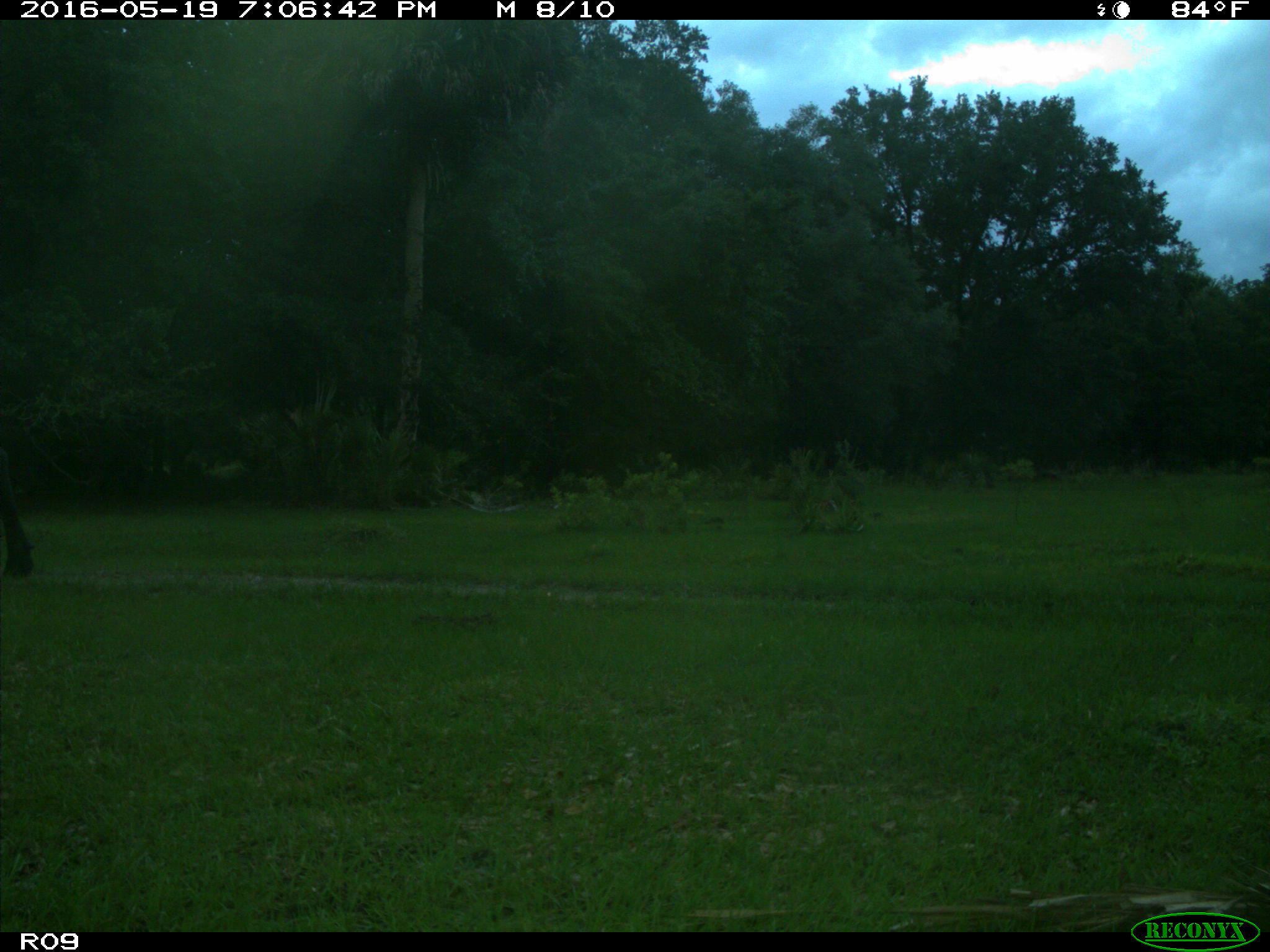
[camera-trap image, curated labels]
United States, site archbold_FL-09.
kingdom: Animalia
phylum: Chordata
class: Mammalia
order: Artiodactyla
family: Bovidae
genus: Bos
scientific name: Bos taurus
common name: domestic cow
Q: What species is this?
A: Bos taurus (domestic cow).